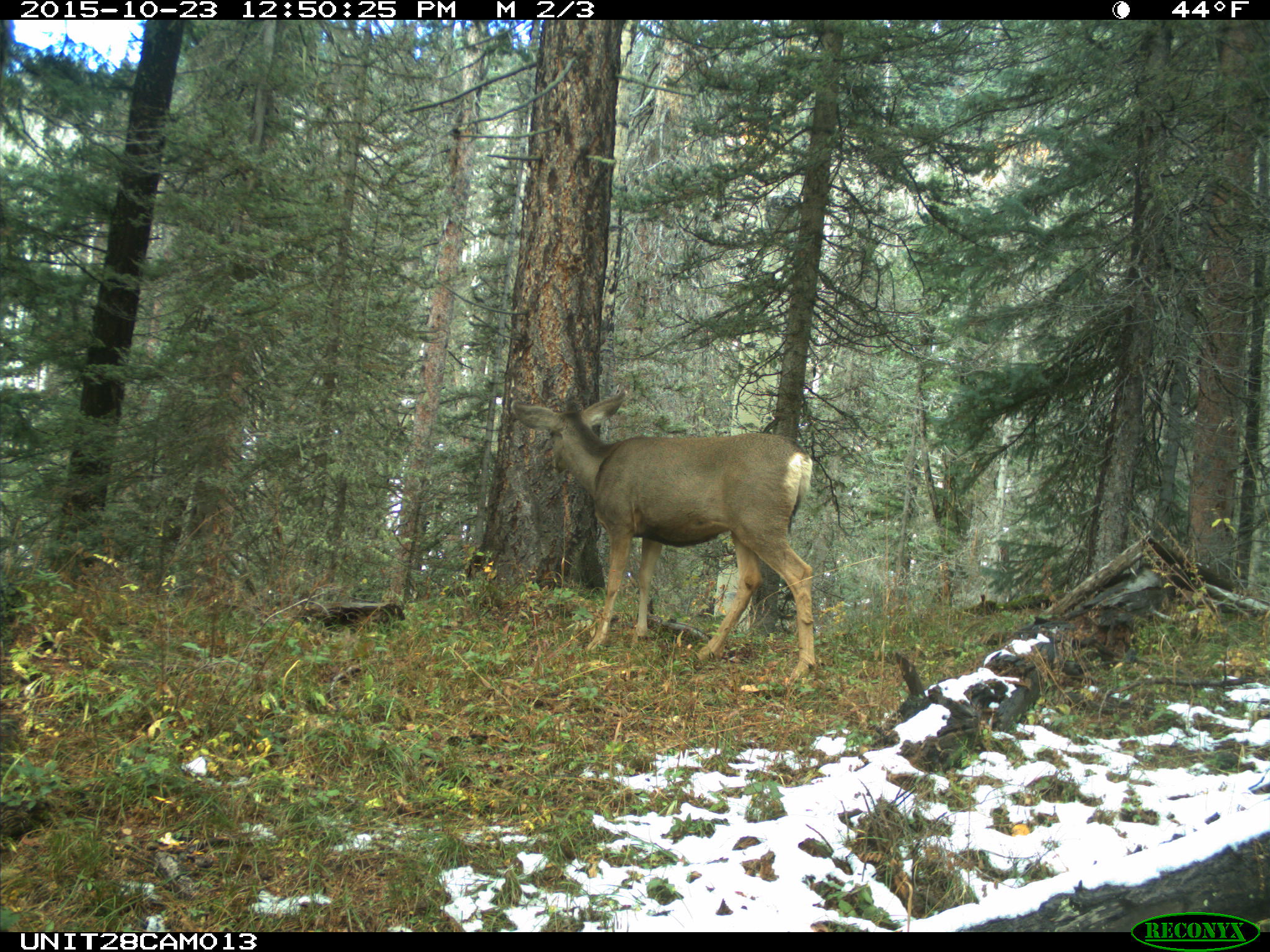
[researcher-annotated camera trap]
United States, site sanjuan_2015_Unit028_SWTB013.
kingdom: Animalia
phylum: Chordata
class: Mammalia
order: Artiodactyla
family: Cervidae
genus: Odocoileus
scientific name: Odocoileus hemionus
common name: mule deer